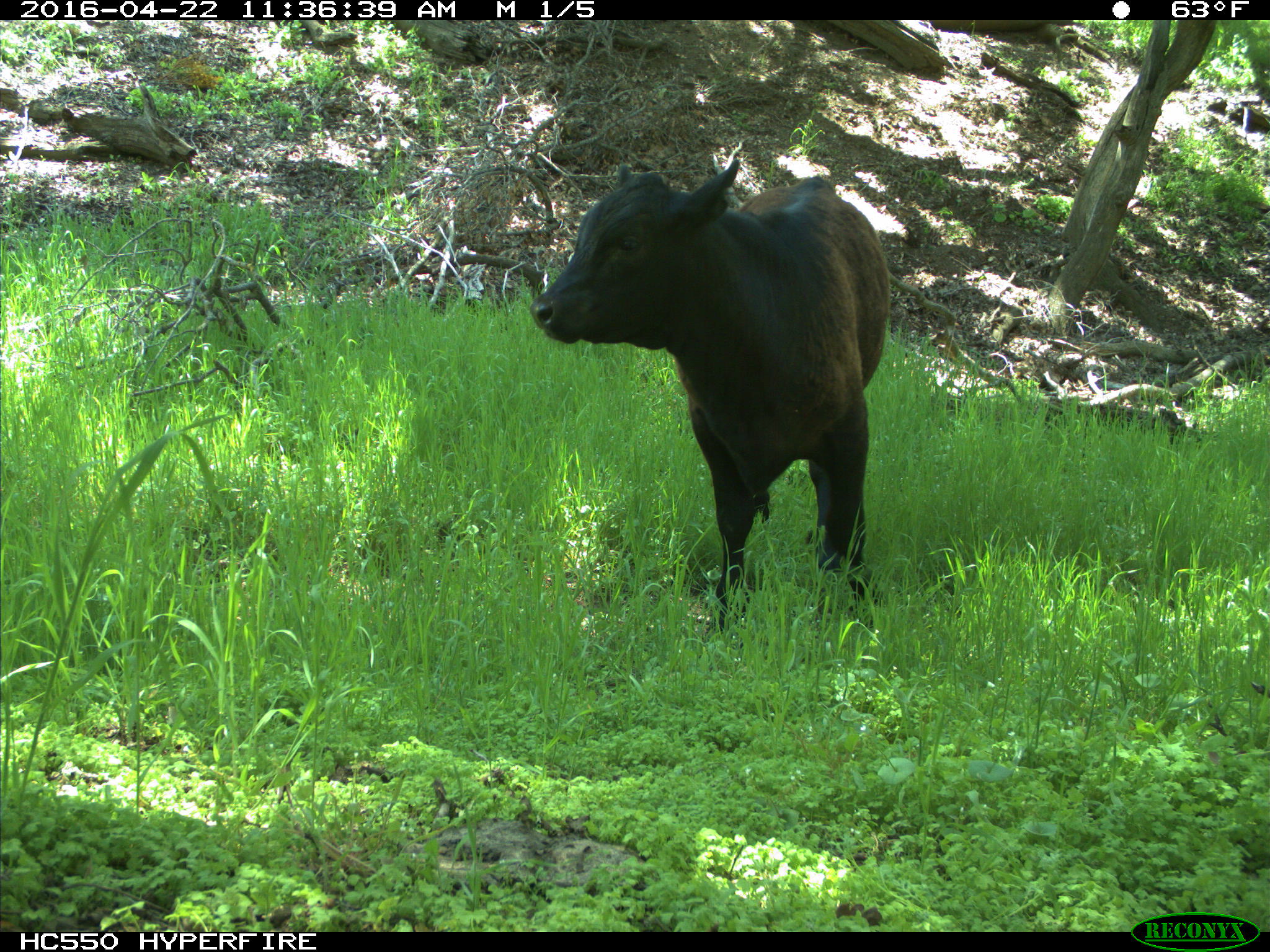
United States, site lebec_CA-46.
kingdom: Animalia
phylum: Chordata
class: Mammalia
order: Artiodactyla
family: Bovidae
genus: Bos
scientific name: Bos taurus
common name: domestic cow